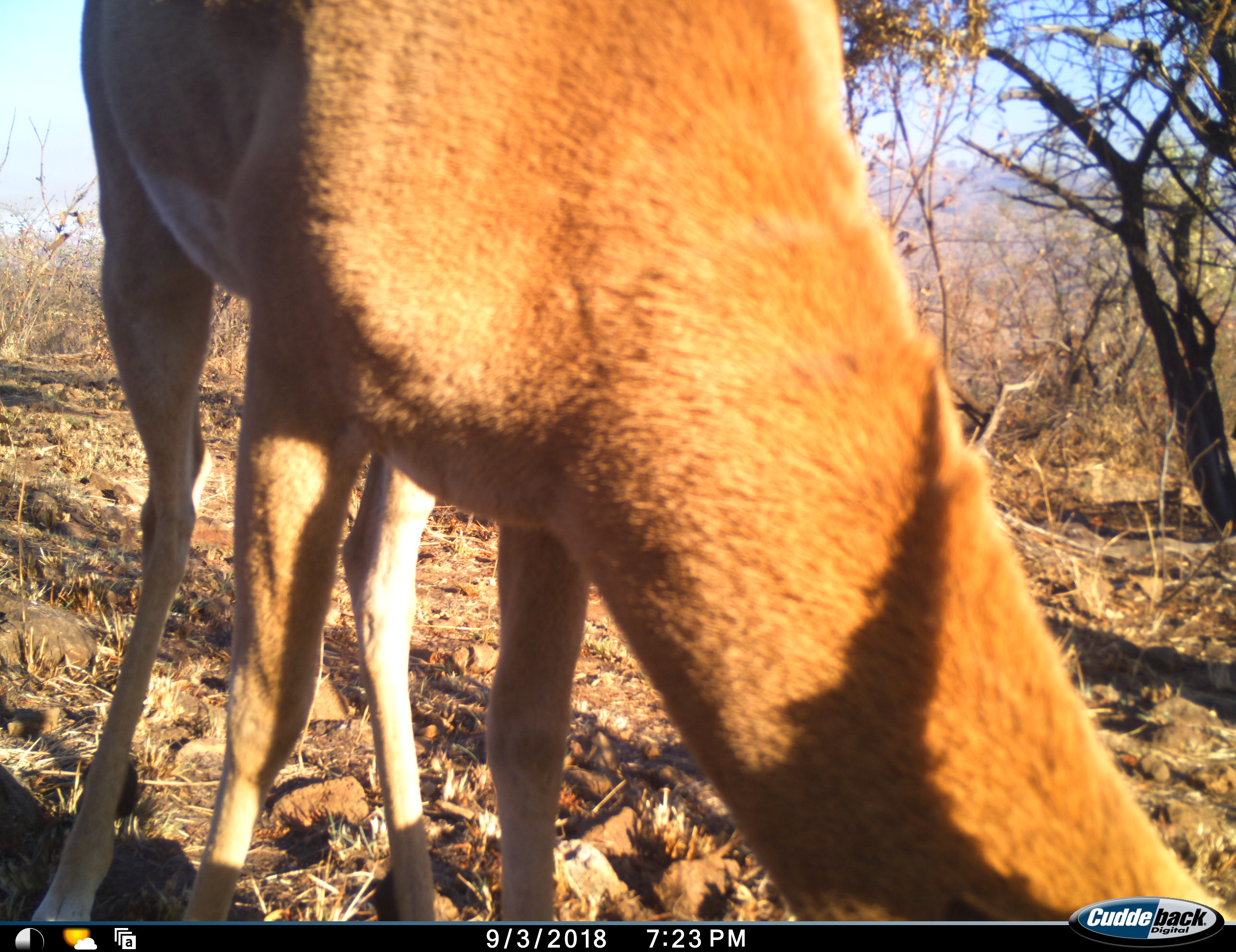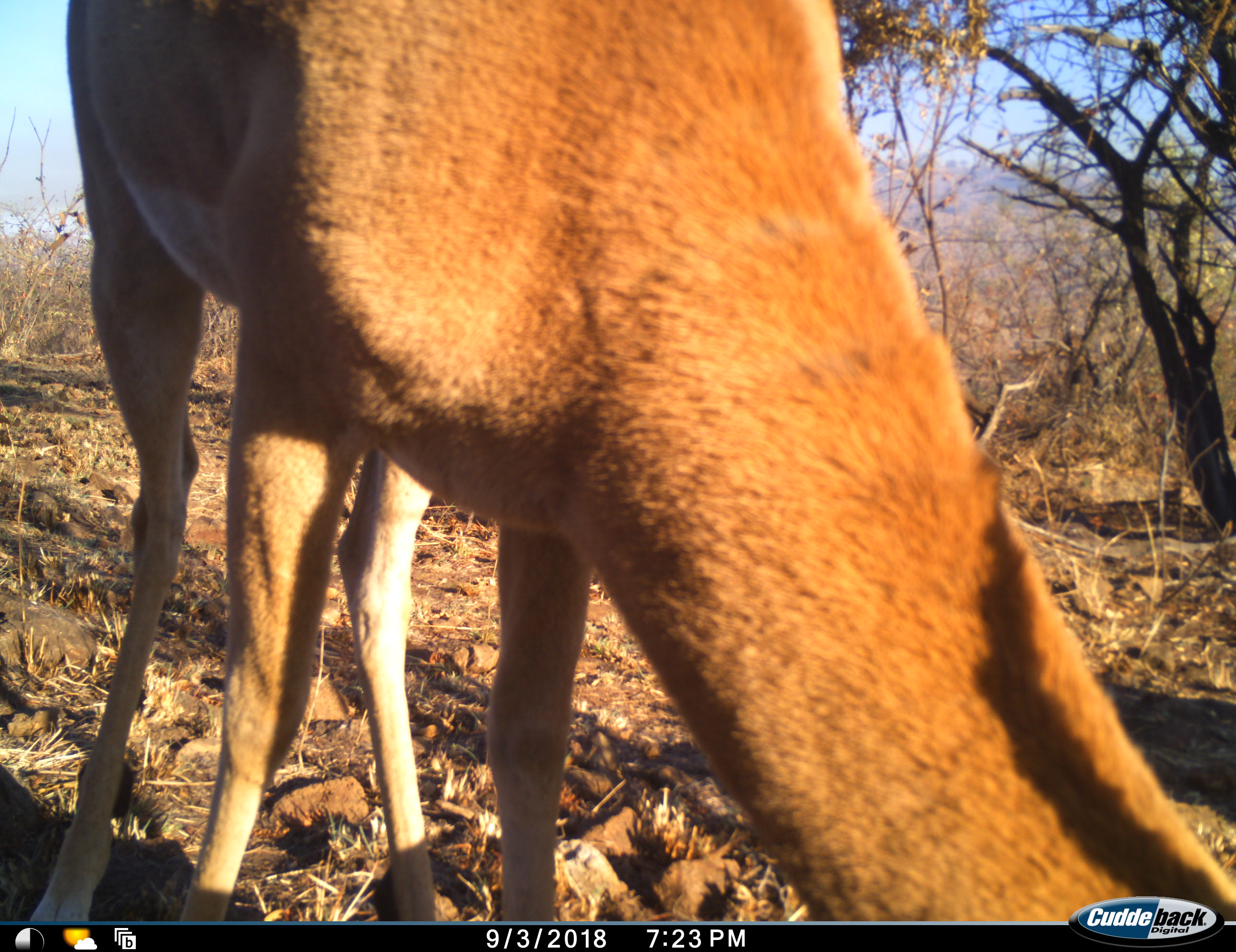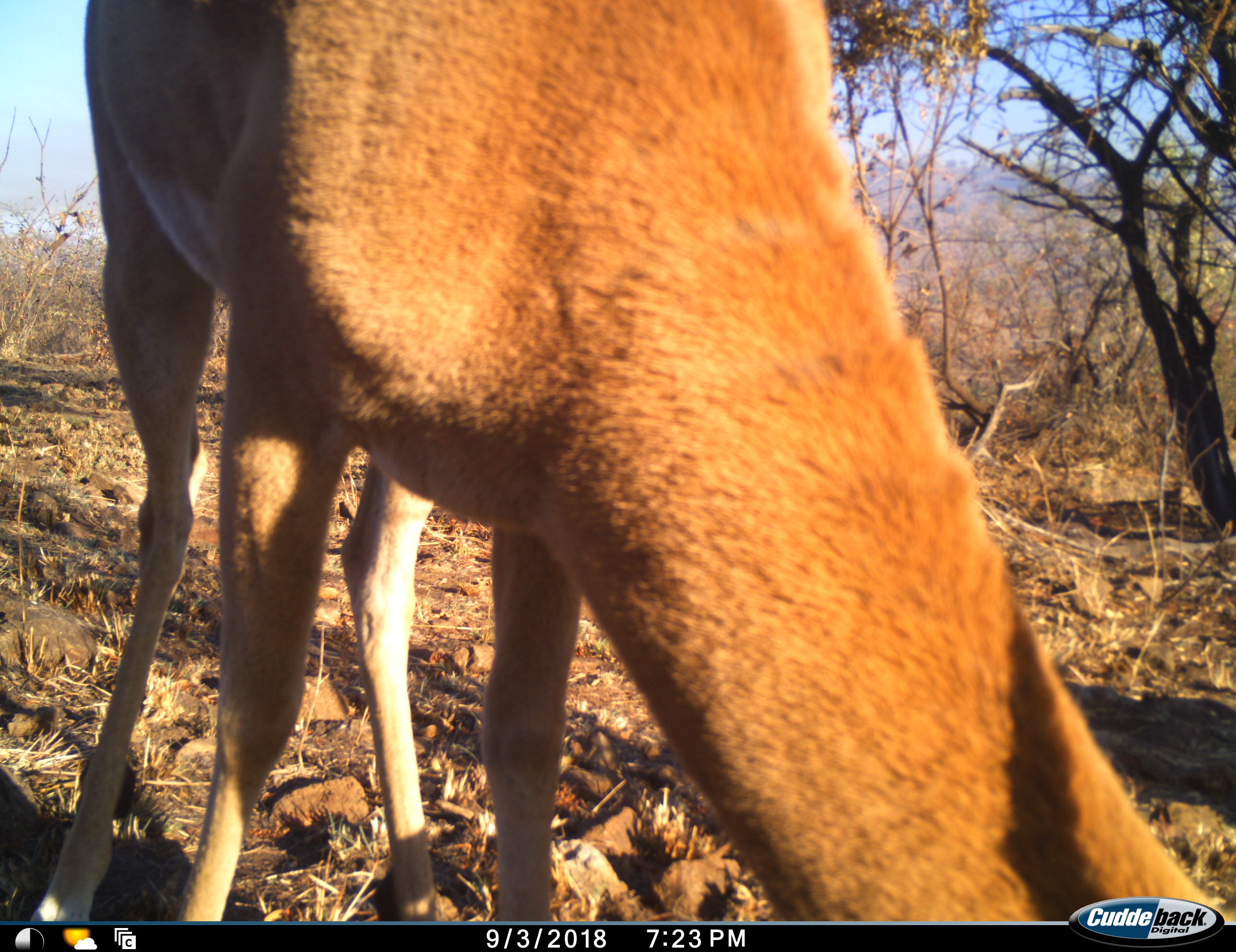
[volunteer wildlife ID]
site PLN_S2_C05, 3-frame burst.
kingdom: Animalia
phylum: Chordata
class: Mammalia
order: Artiodactyla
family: Bovidae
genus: Aepyceros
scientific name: Aepyceros melampus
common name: impala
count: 1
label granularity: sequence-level